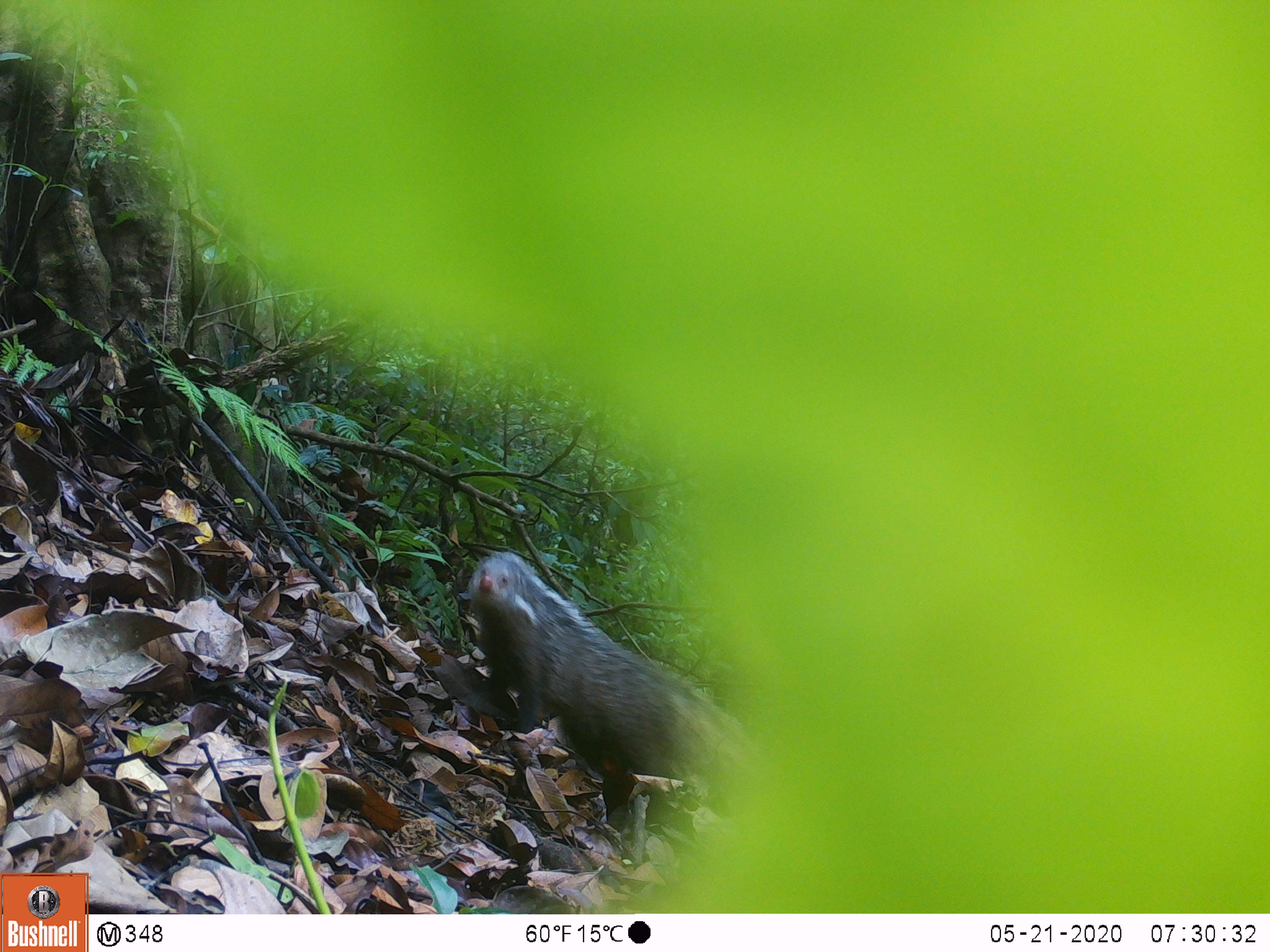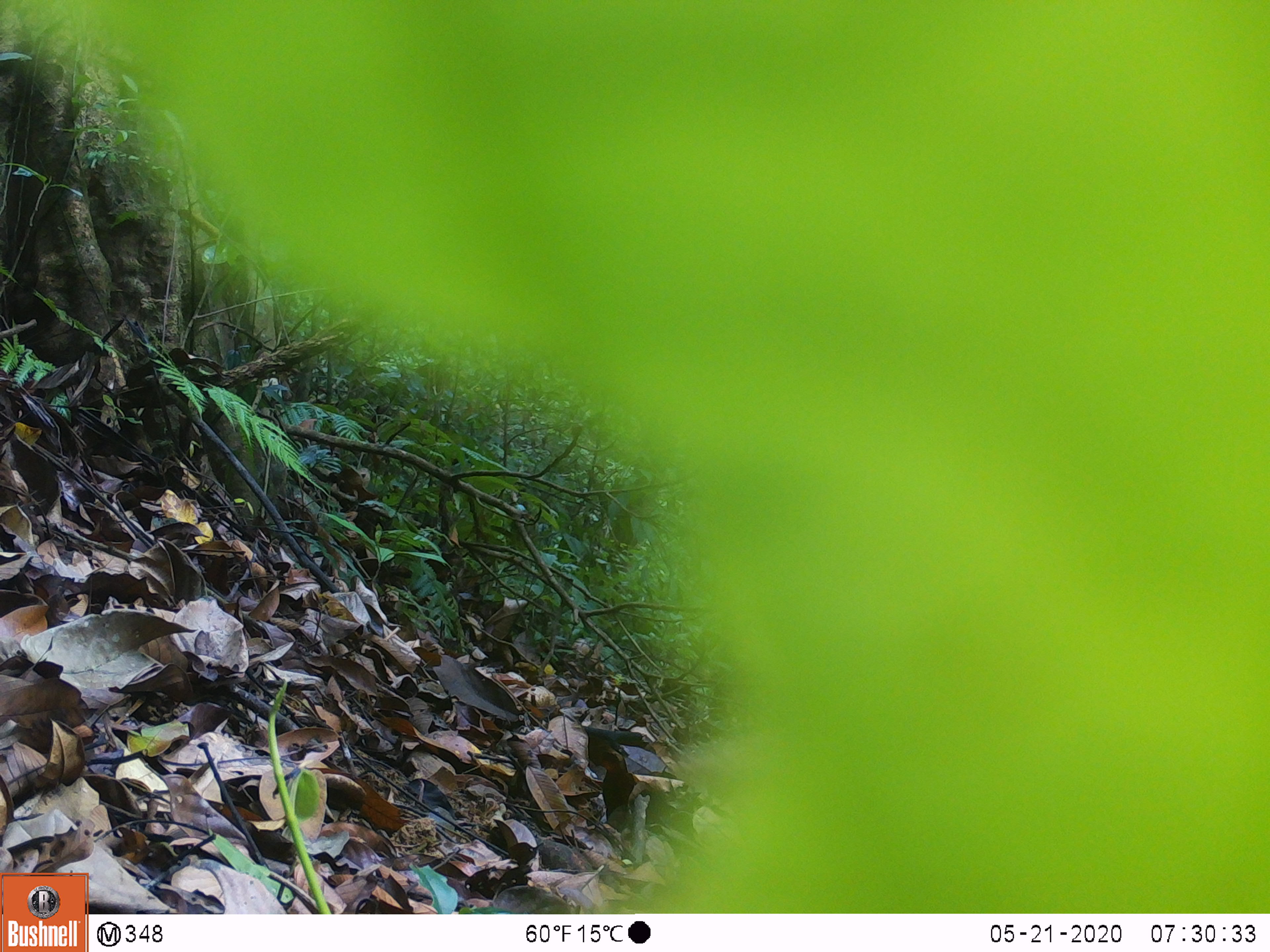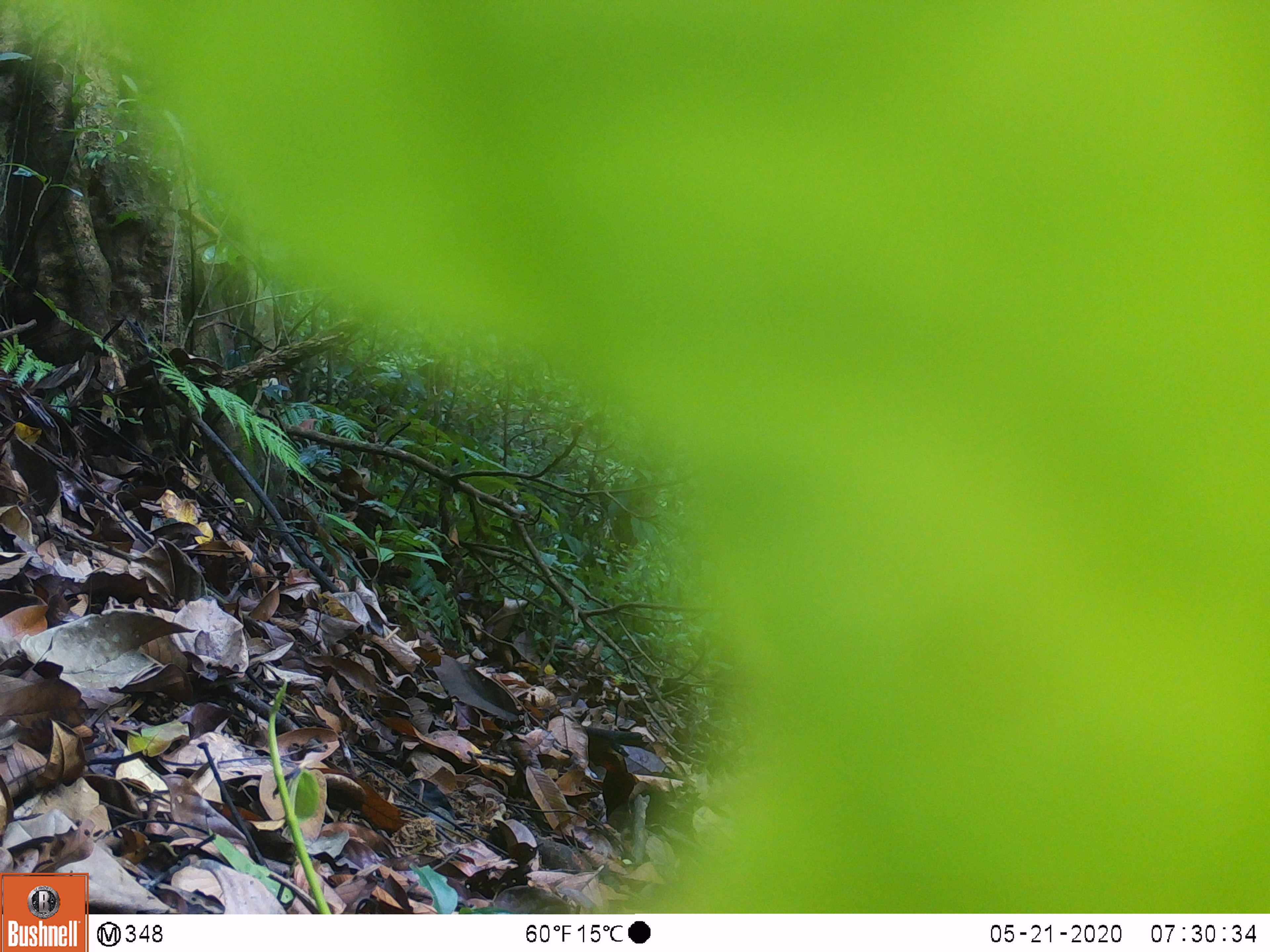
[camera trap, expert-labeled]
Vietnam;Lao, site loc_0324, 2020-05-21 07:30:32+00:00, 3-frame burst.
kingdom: Animalia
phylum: Chordata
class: Mammalia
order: Carnivora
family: Herpestidae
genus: Urva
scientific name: Urva urva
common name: crab-eating mongoose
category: crab eating mongoose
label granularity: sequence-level